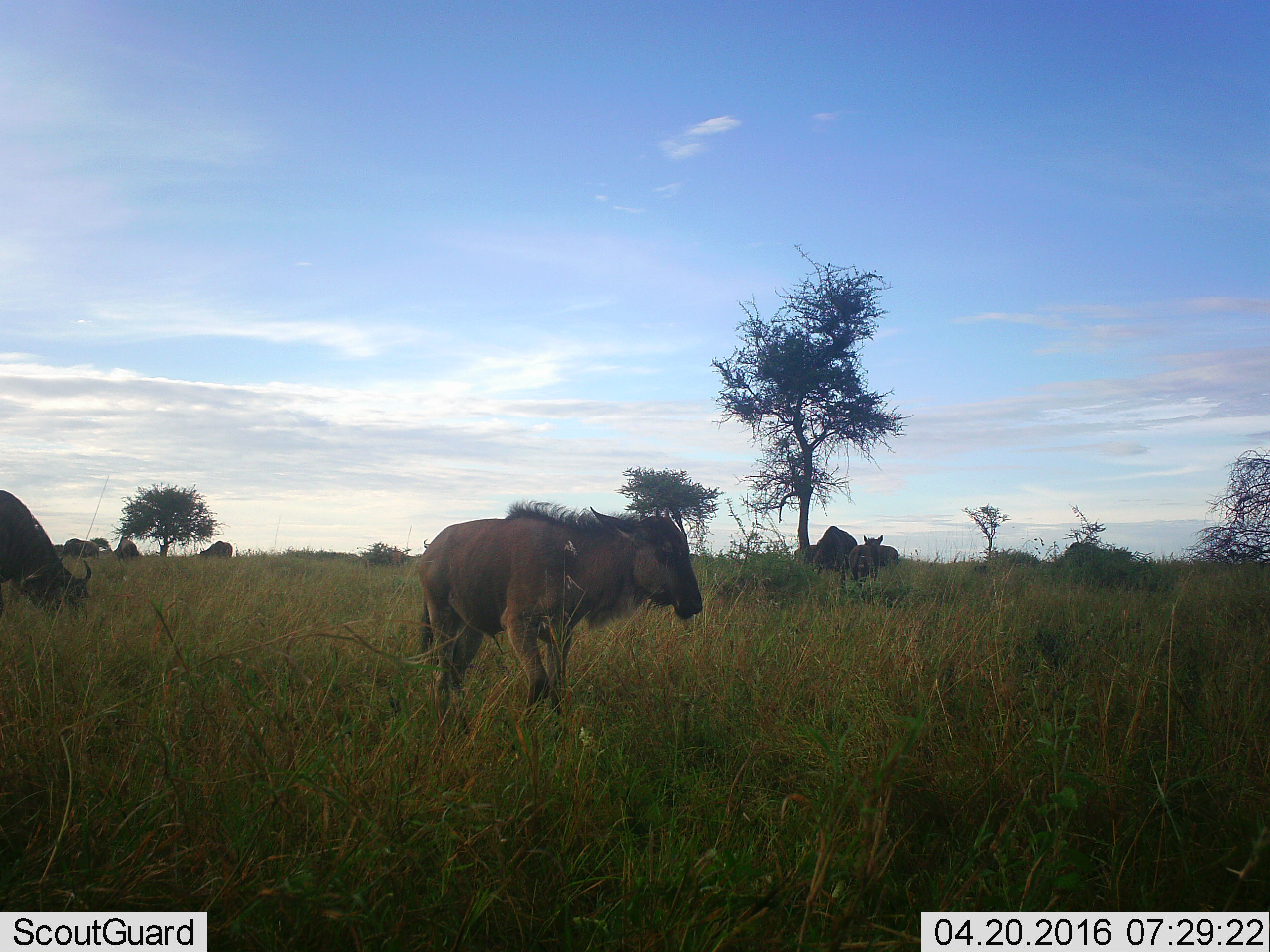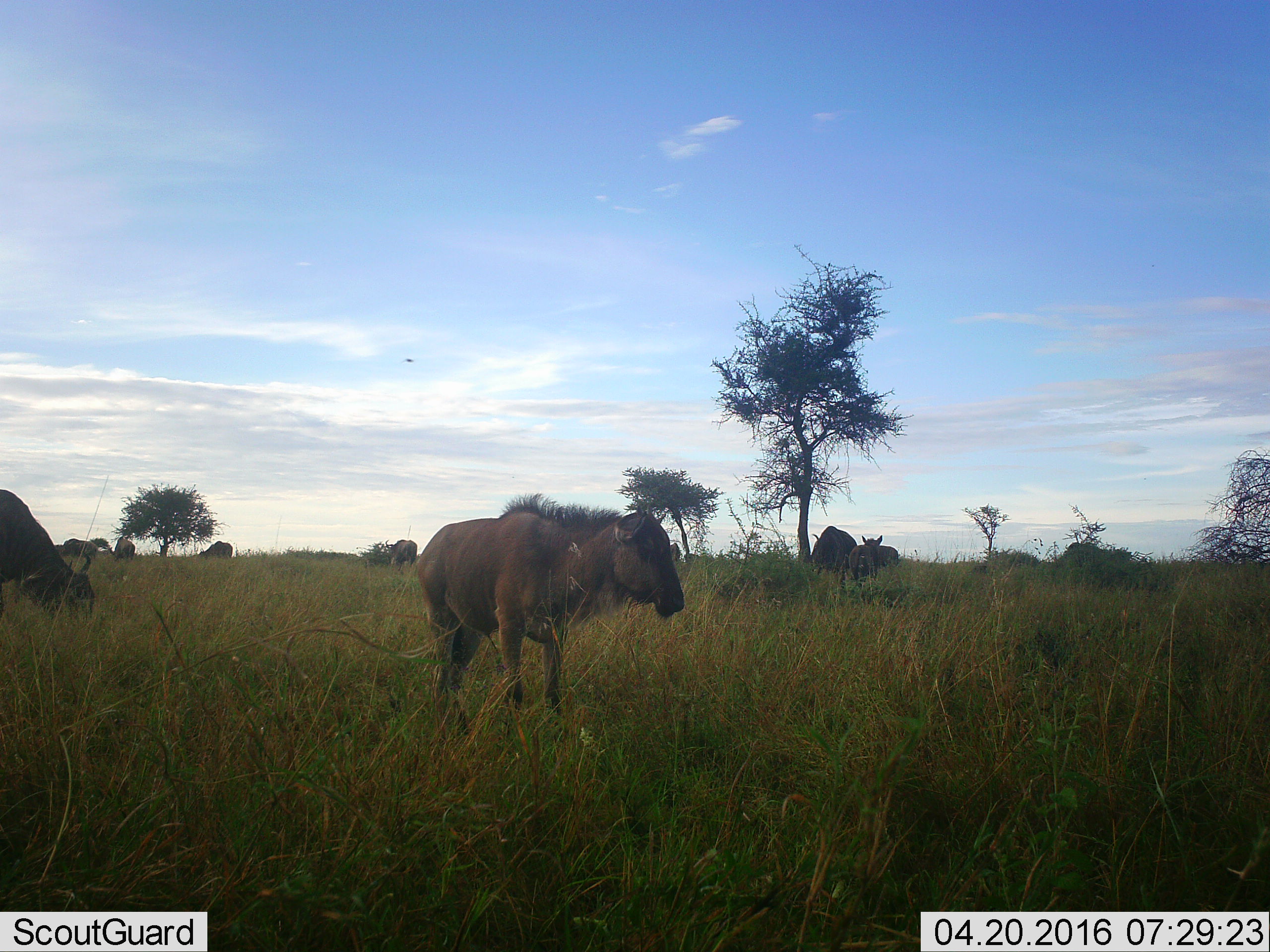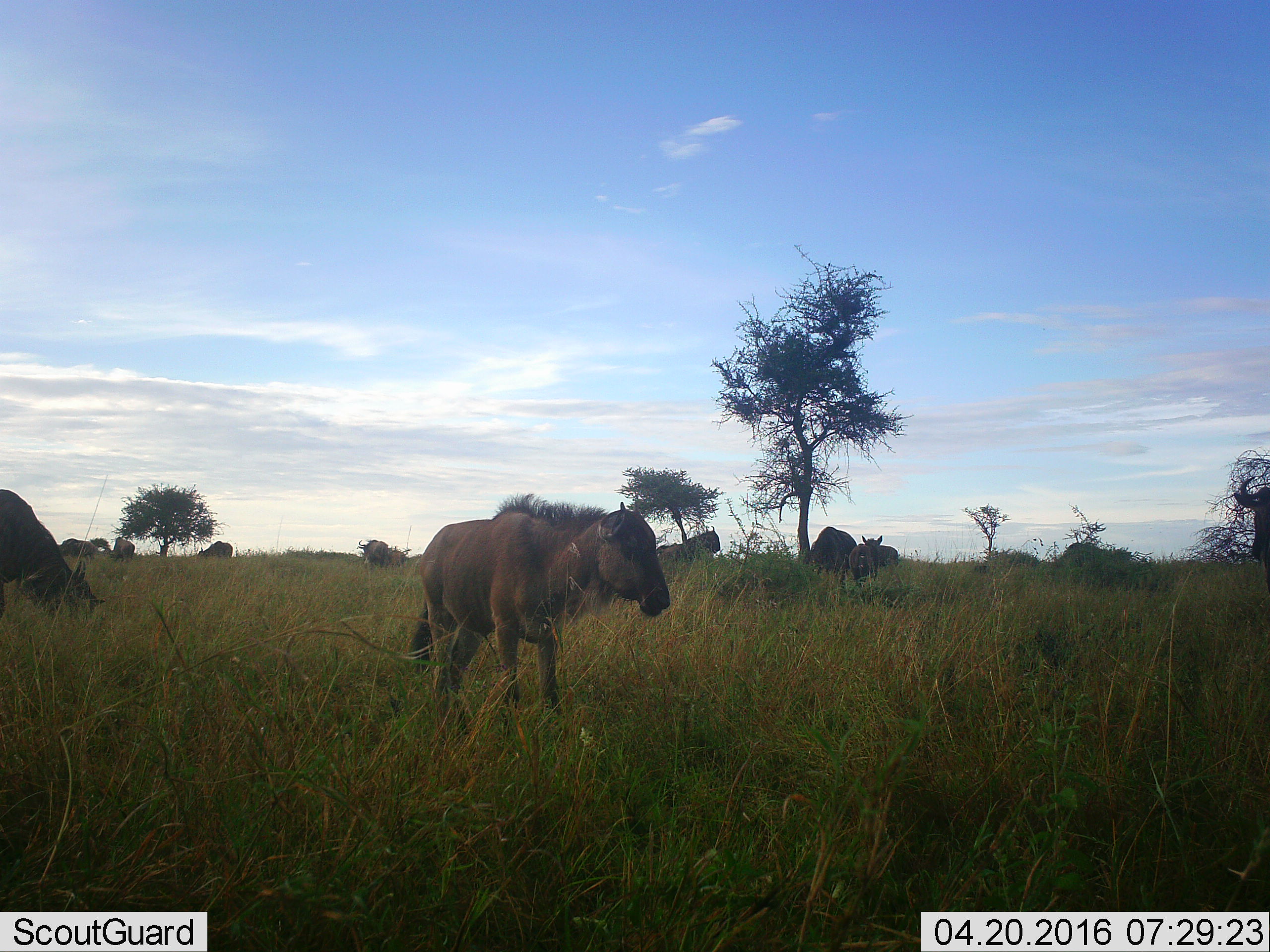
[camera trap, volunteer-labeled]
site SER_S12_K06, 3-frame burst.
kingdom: Animalia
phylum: Chordata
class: Mammalia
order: Artiodactyla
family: Bovidae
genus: Connochaetes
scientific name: Connochaetes taurinus taurinus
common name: blue wildebeest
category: wildebeestblue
Wildebeestblue (blue wildebeest) (Connochaetes taurinus taurinus), count 10. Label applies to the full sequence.